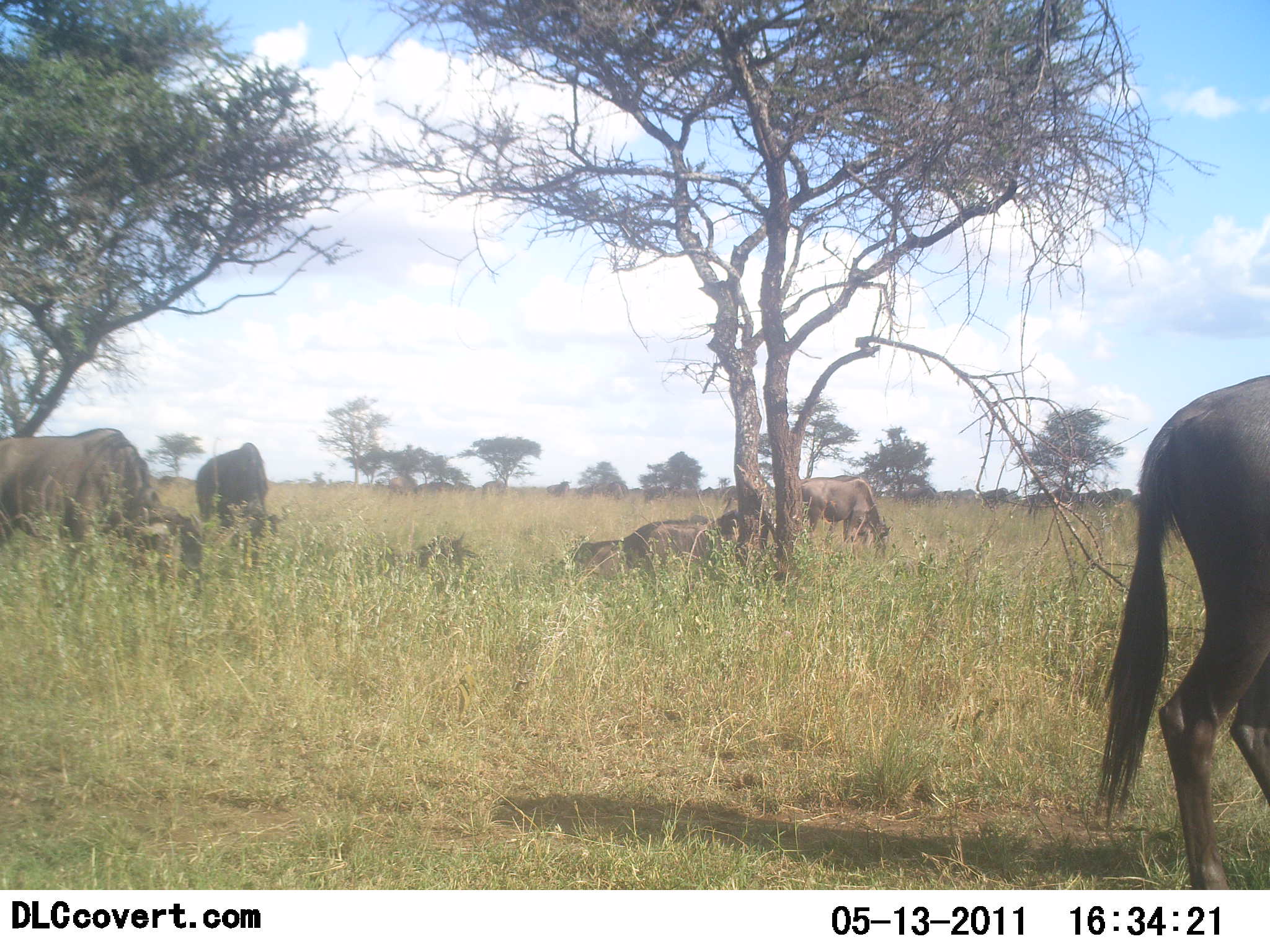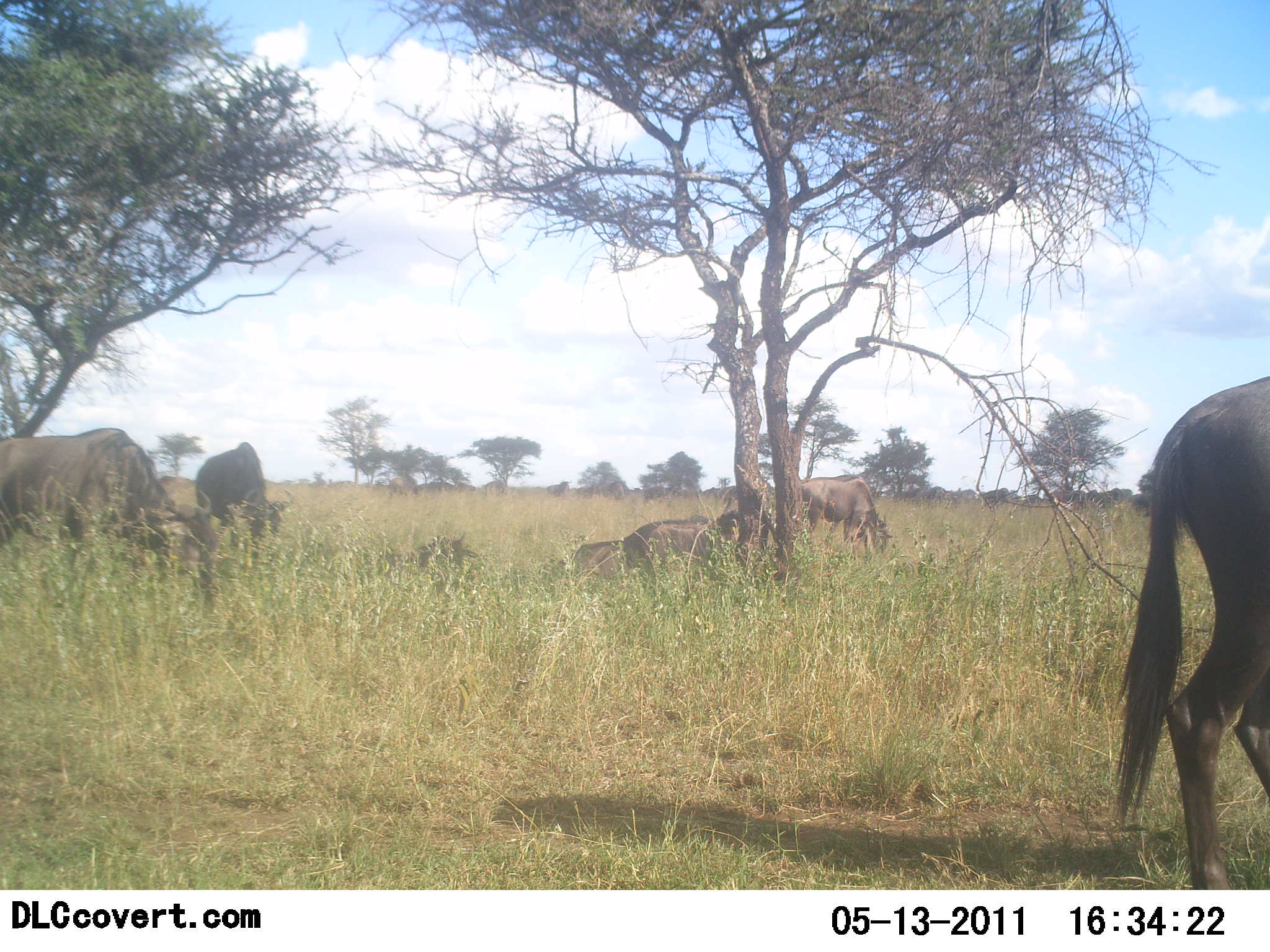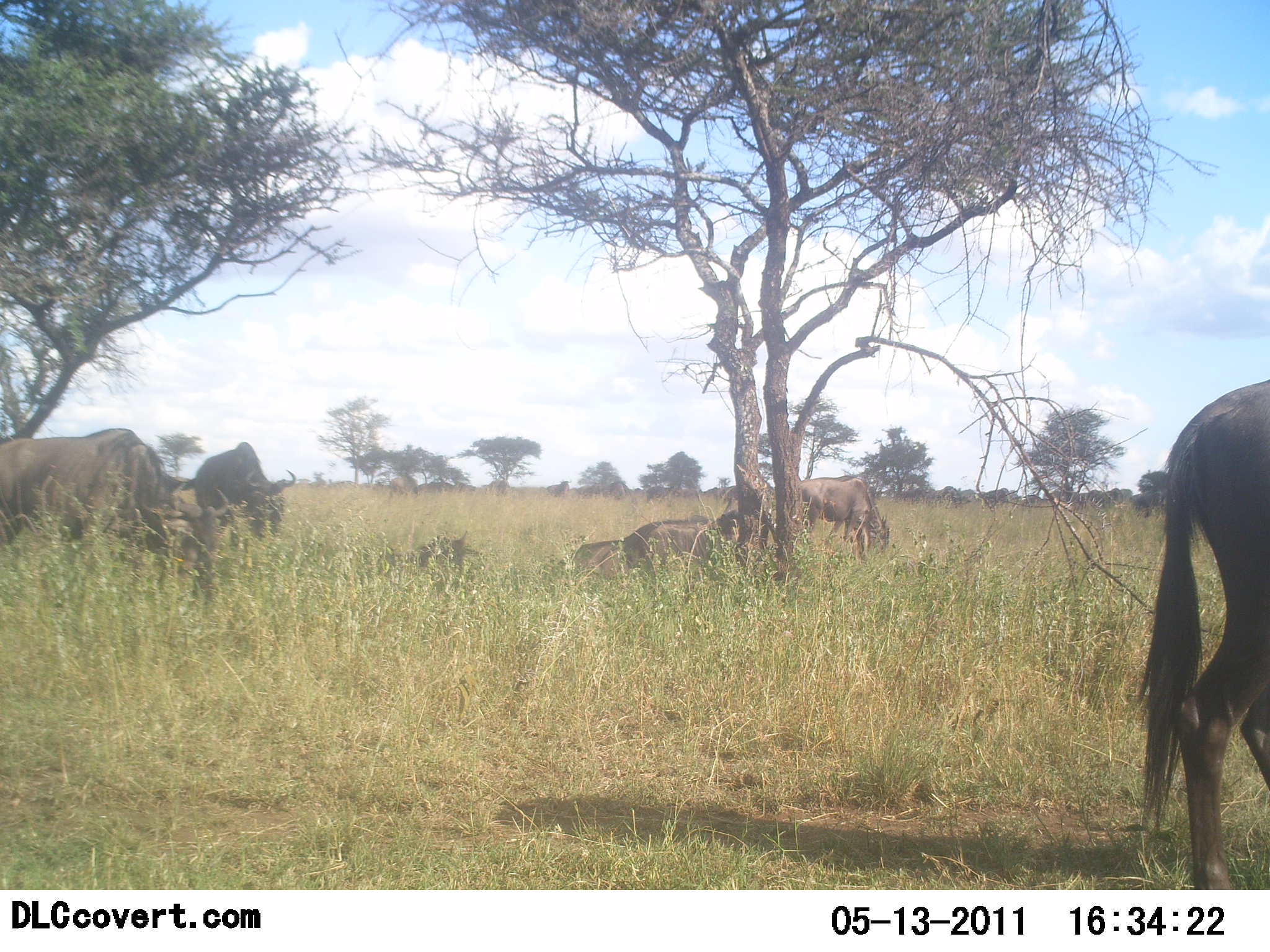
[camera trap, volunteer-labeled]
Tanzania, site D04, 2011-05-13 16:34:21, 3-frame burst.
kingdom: Animalia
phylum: Chordata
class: Mammalia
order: Artiodactyla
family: Bovidae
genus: Connochaetes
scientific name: Connochaetes taurinus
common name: blue wildebeest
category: wildebeest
Wildebeest (blue wildebeest) (Connochaetes taurinus), count 8. Behavior (volunteer vote fractions): standing 73%, resting 82%, moving 9%, interacting 0%. Young present (vote fraction): 0%. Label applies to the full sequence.